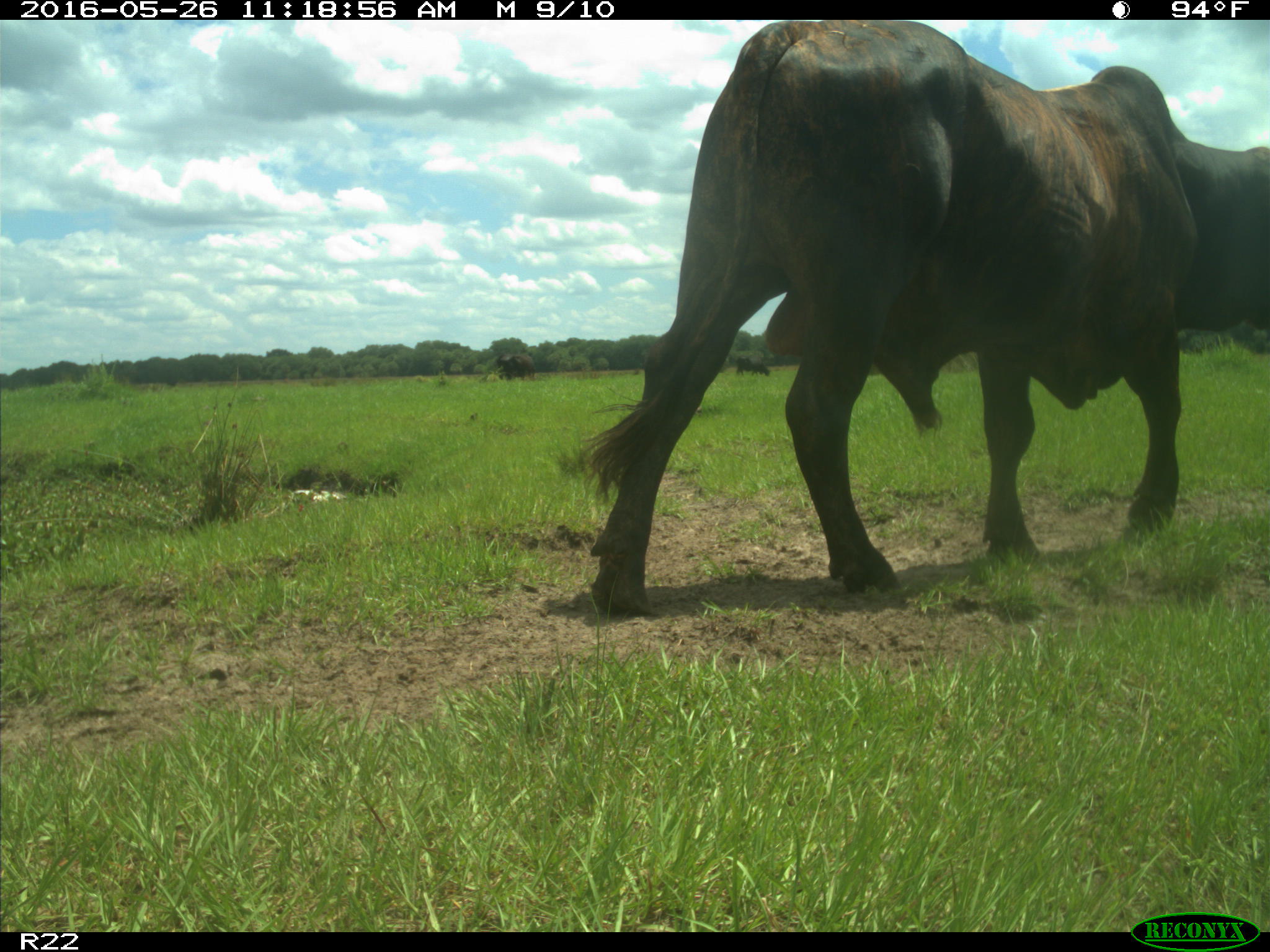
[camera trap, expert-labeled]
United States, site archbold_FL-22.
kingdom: Animalia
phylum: Chordata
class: Mammalia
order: Artiodactyla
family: Bovidae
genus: Bos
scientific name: Bos taurus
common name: domestic cow